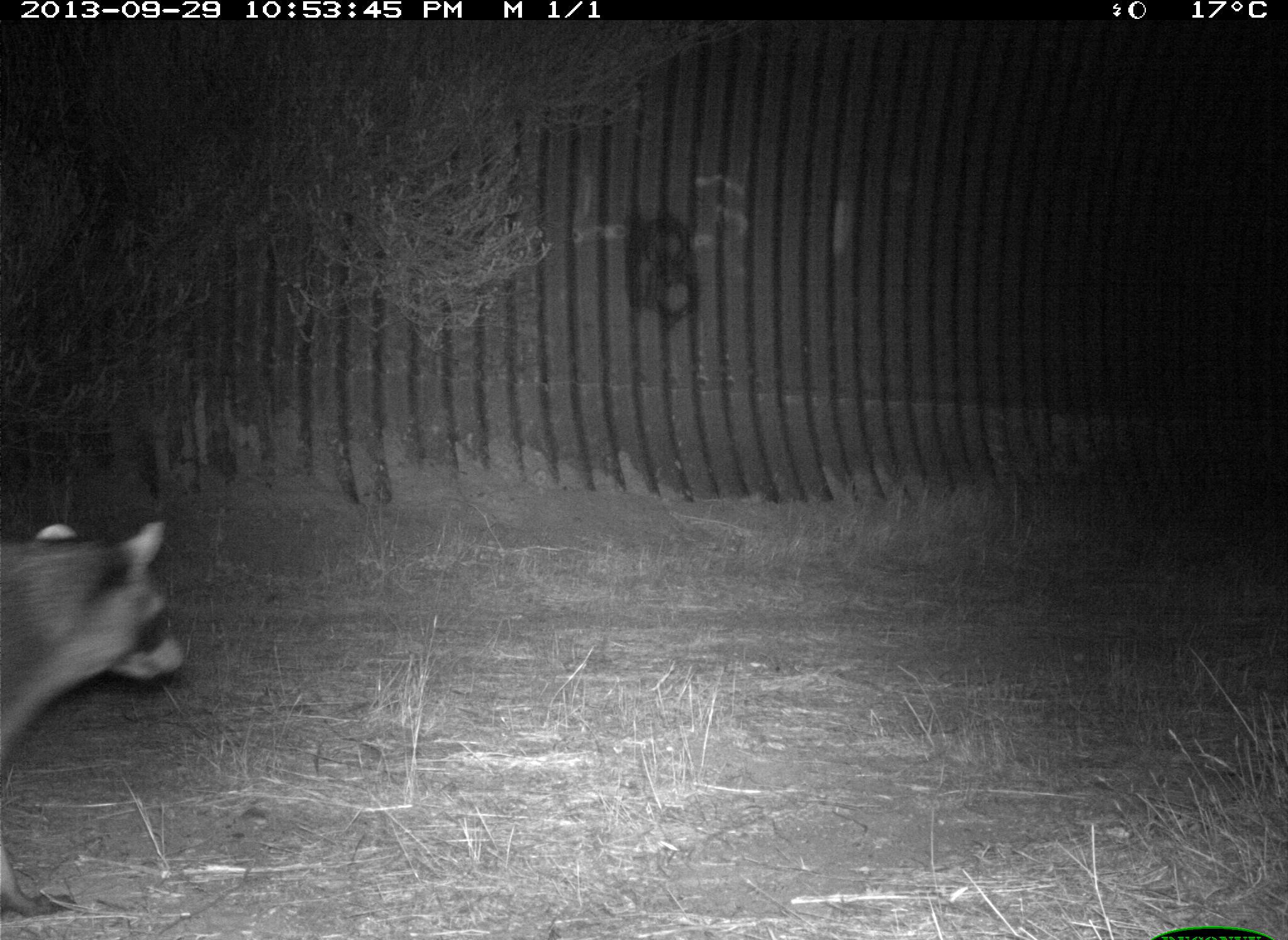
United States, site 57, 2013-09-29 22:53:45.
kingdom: Animalia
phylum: Chordata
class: Mammalia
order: Carnivora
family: Procyonidae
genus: Procyon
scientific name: Procyon lotor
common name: raccoon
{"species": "raccoon (Procyon lotor)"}